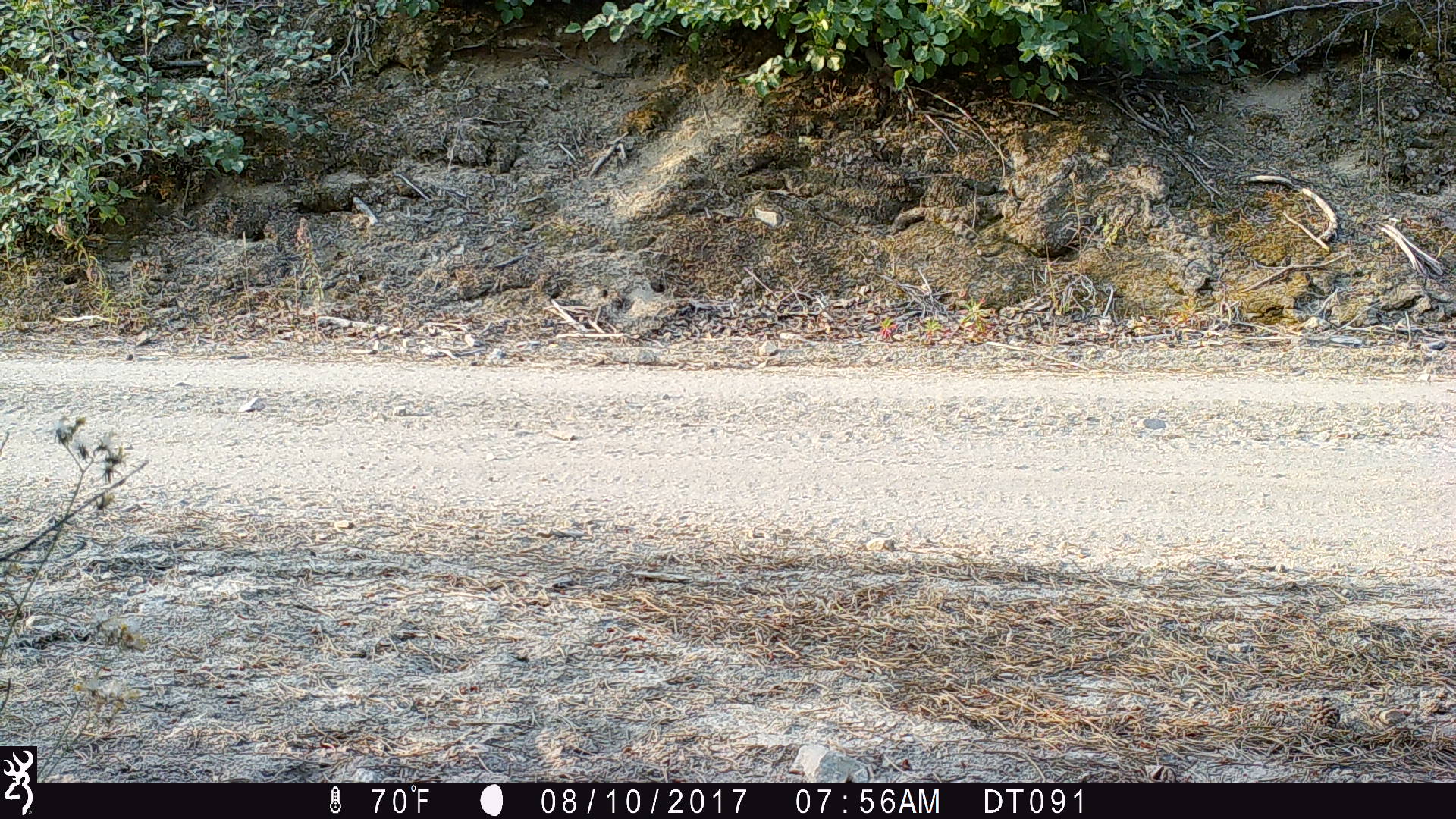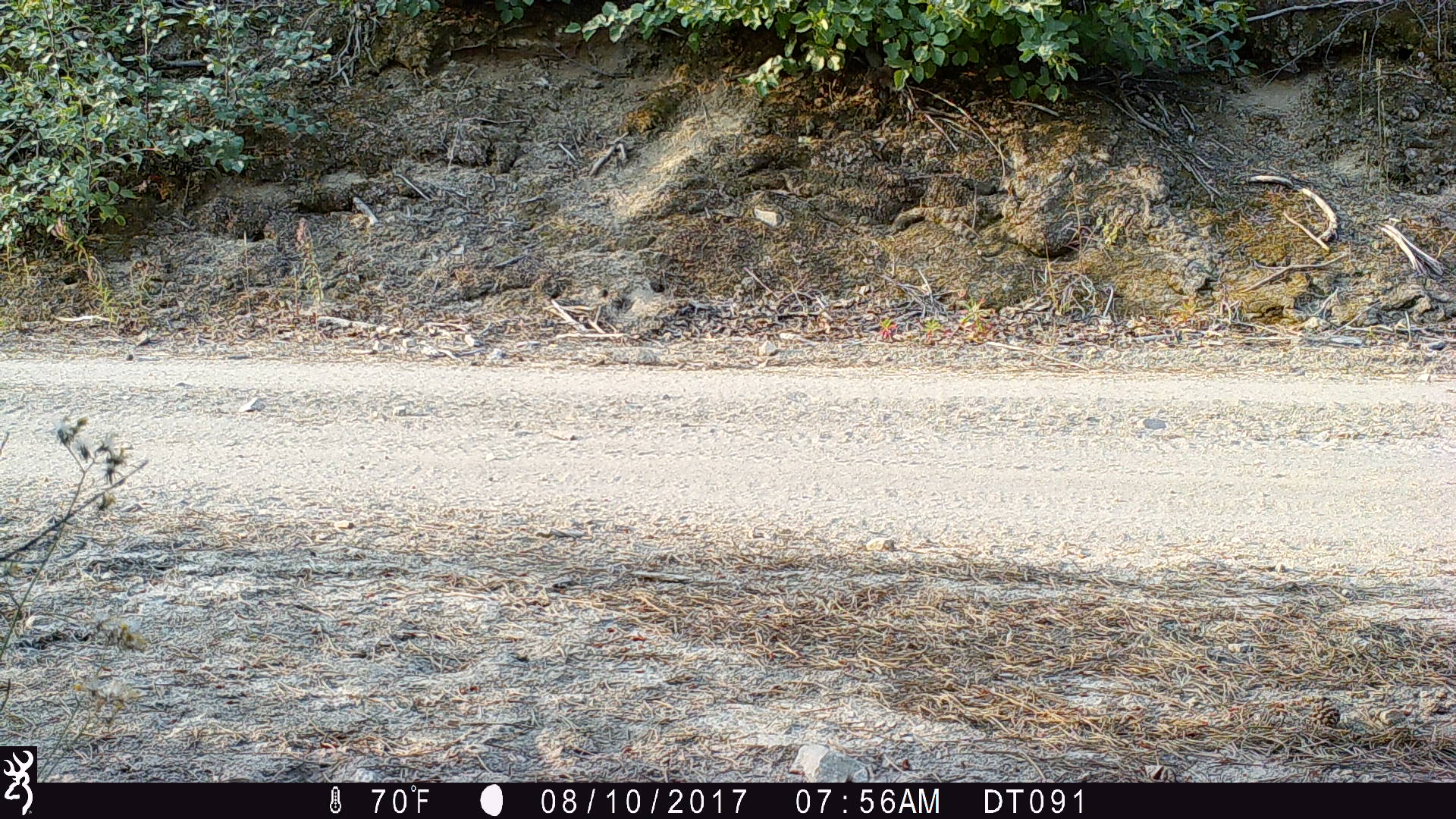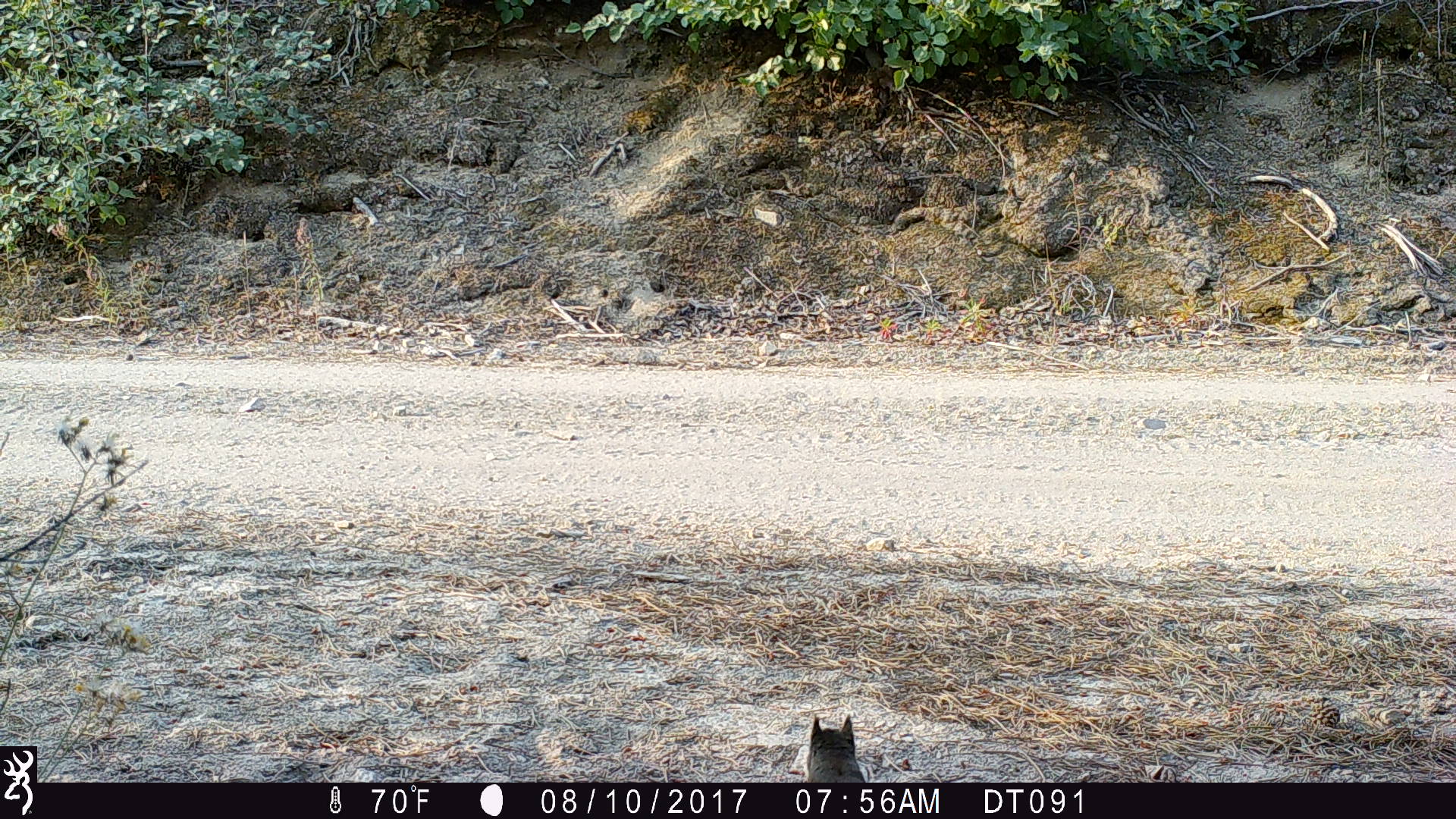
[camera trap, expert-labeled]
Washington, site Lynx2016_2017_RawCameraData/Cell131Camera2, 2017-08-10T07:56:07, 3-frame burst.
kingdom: Animalia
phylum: Chordata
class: Mammalia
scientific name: Mammalia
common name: small mammal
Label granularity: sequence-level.